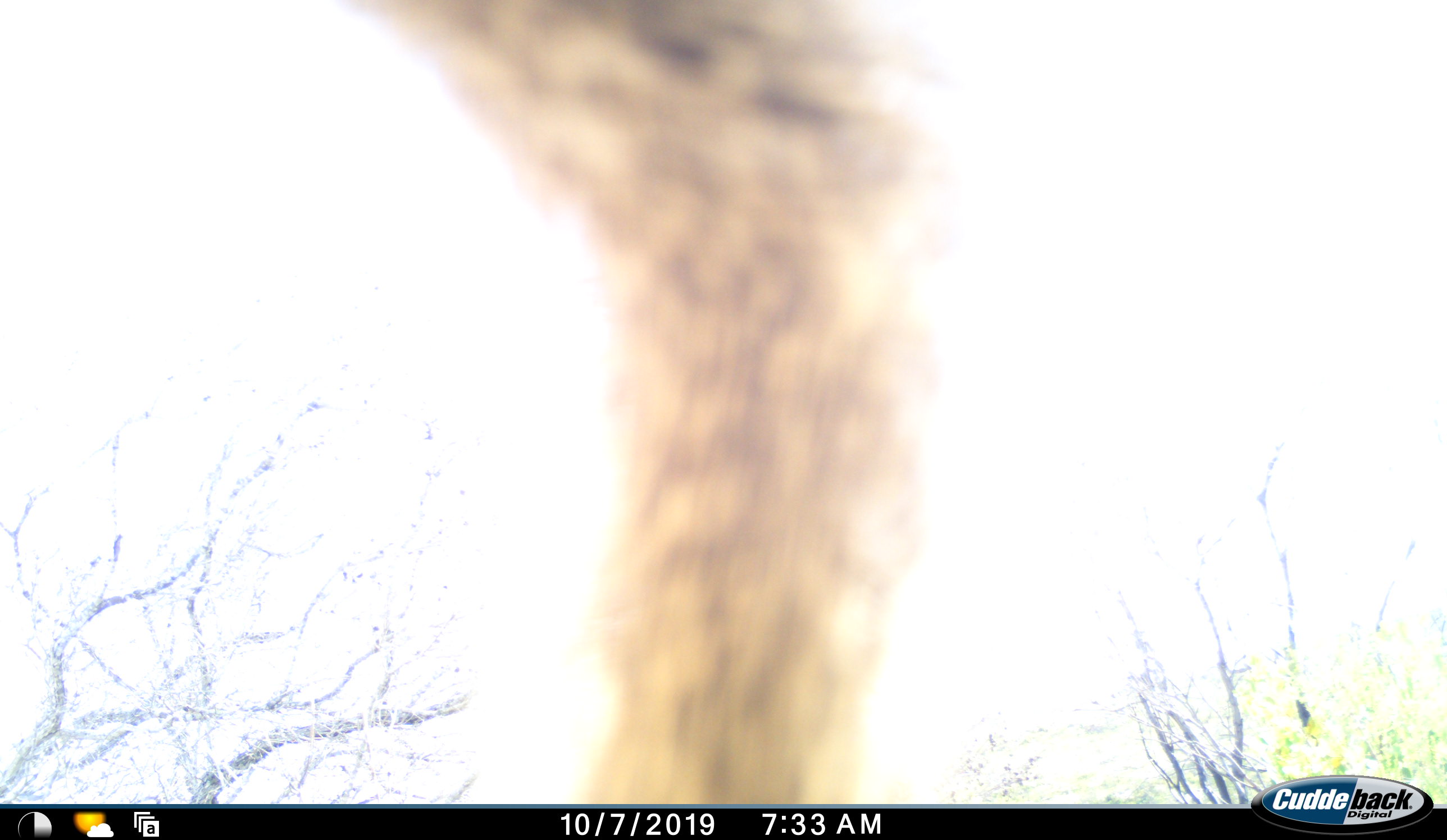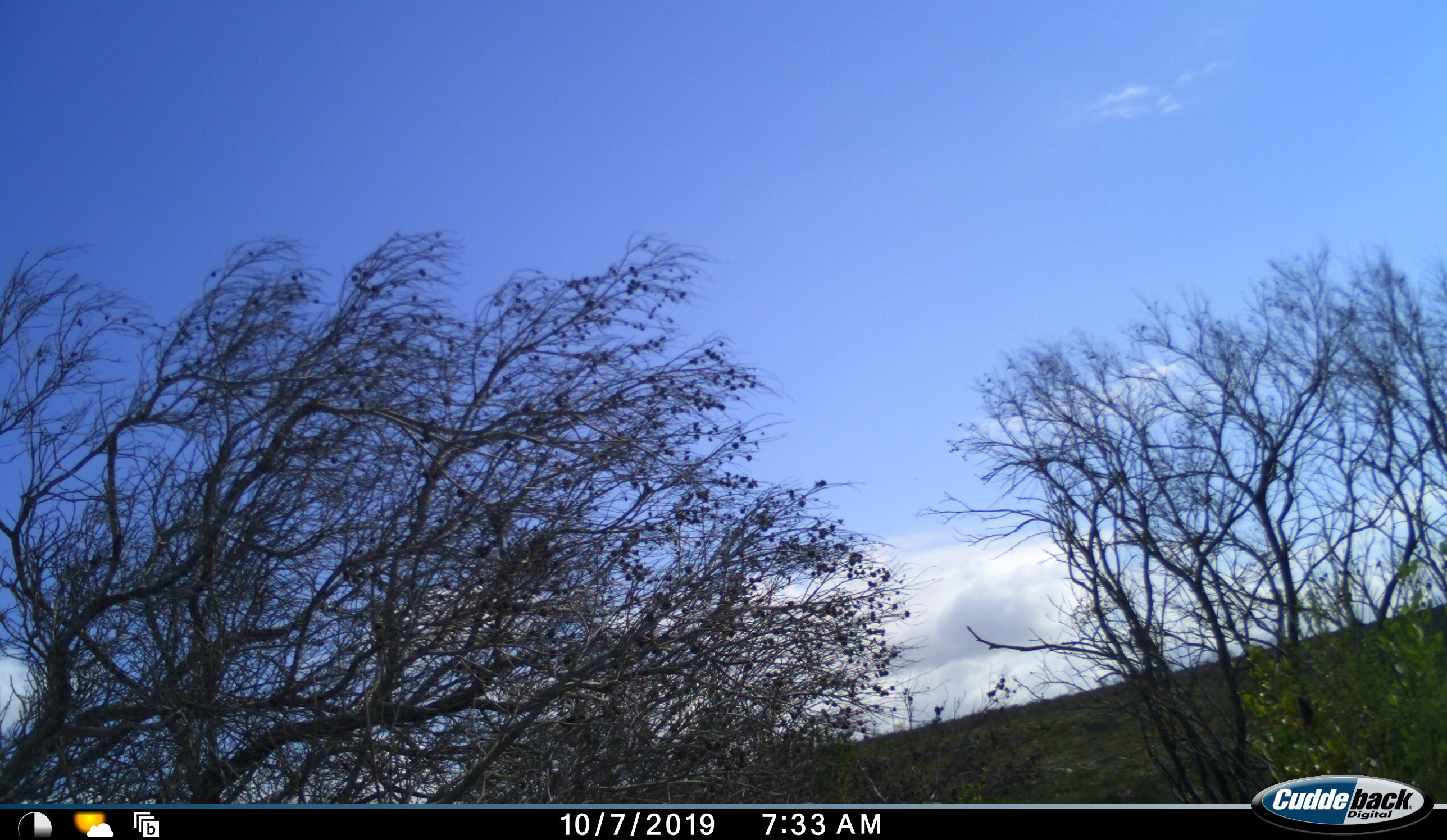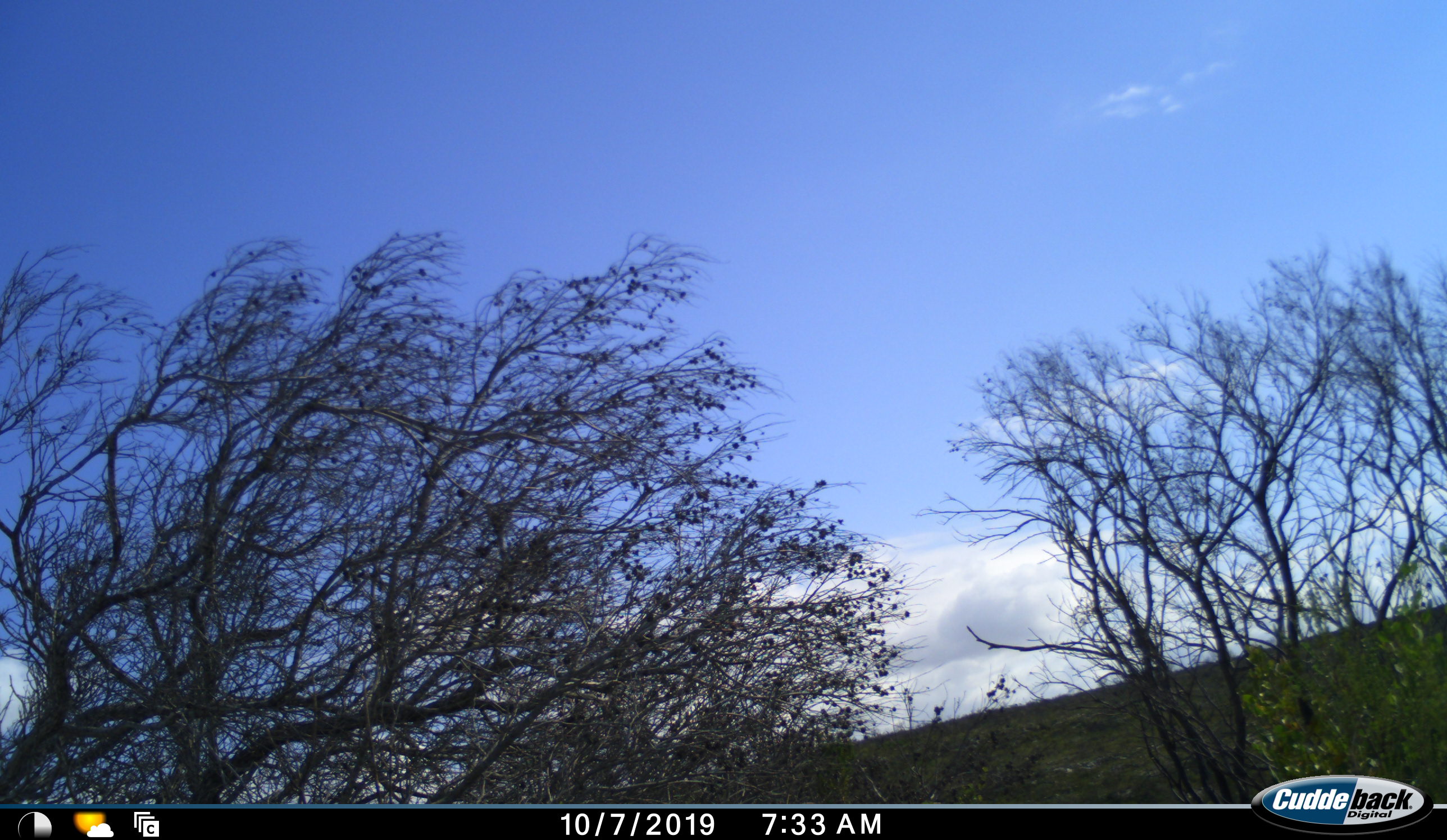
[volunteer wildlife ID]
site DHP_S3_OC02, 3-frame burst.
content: unidentified animal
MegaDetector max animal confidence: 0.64